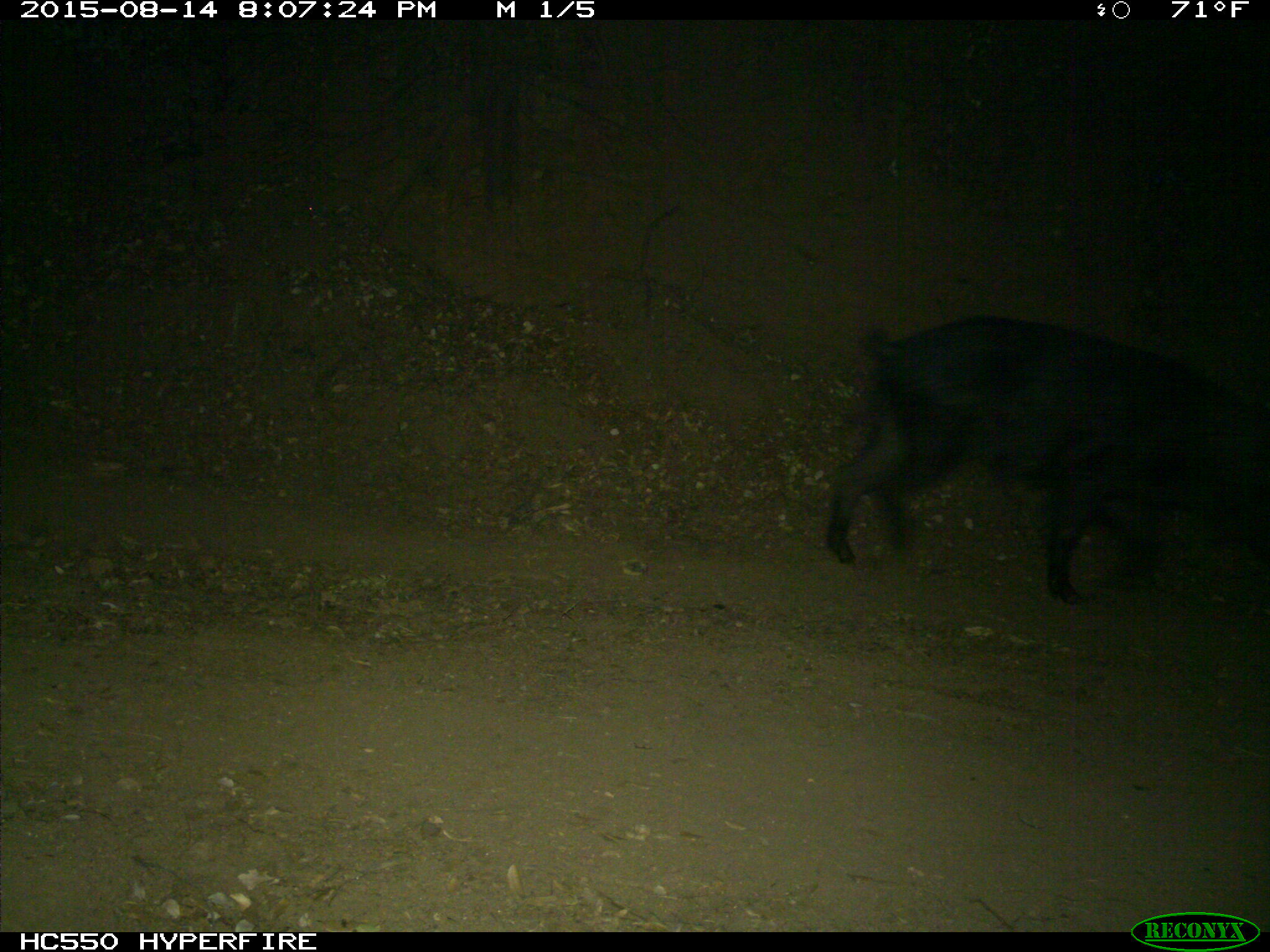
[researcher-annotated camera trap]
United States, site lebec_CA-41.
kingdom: Animalia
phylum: Chordata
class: Mammalia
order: Artiodactyla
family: Suidae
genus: Sus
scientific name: Sus scrofa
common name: wild boar